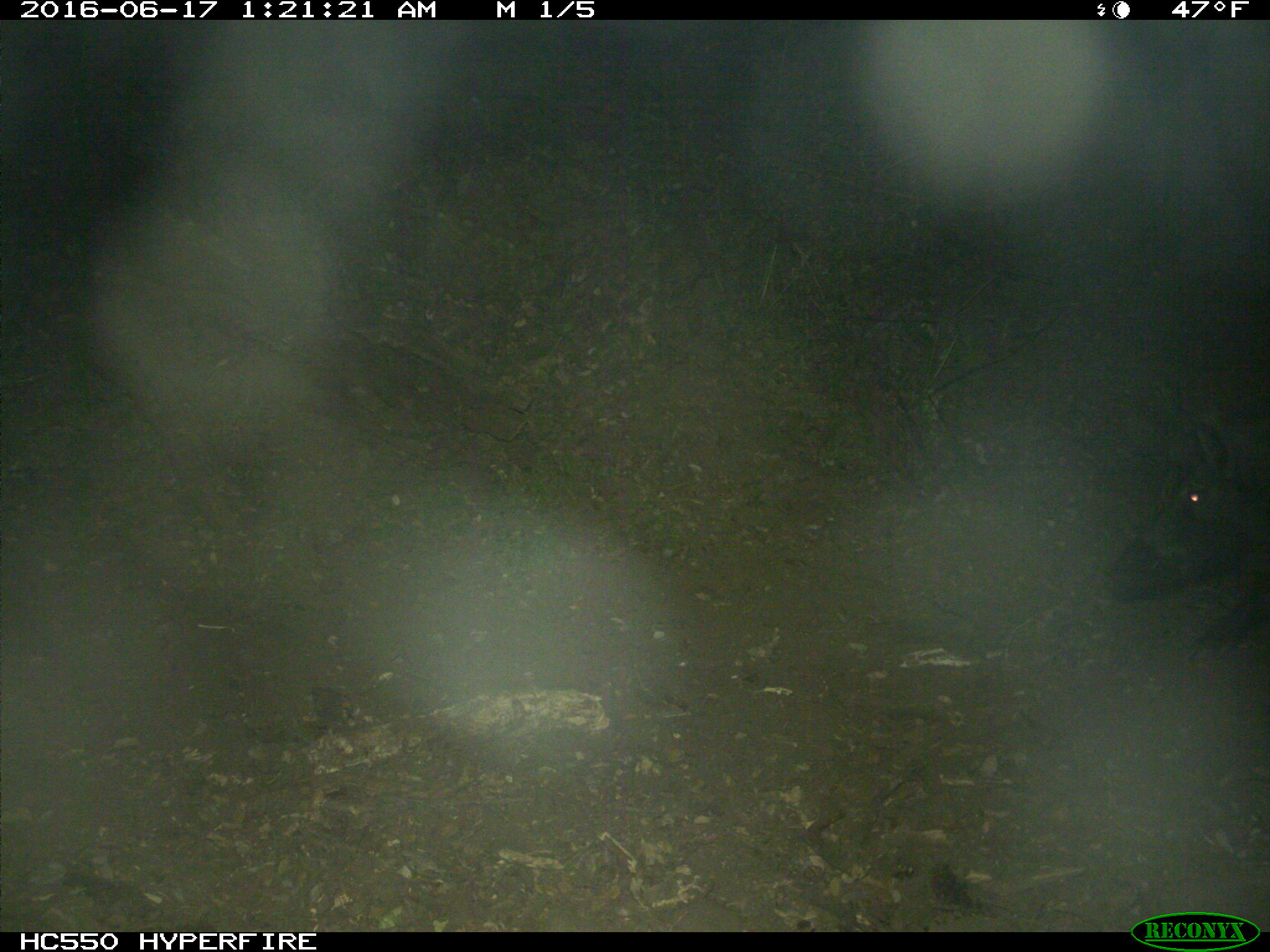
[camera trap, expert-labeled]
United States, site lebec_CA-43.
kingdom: Animalia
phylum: Chordata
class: Mammalia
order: Artiodactyla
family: Suidae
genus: Sus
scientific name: Sus scrofa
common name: wild boar